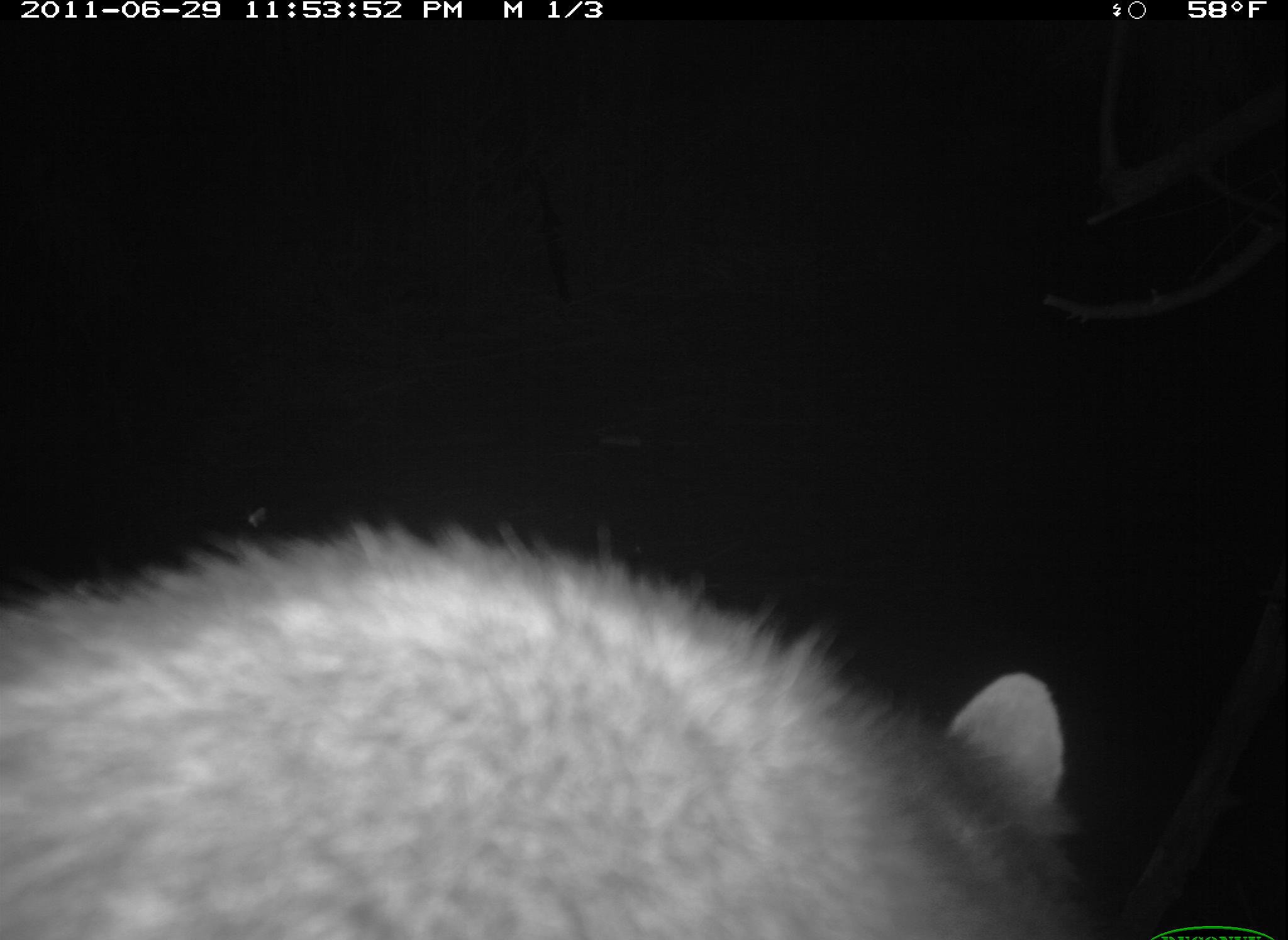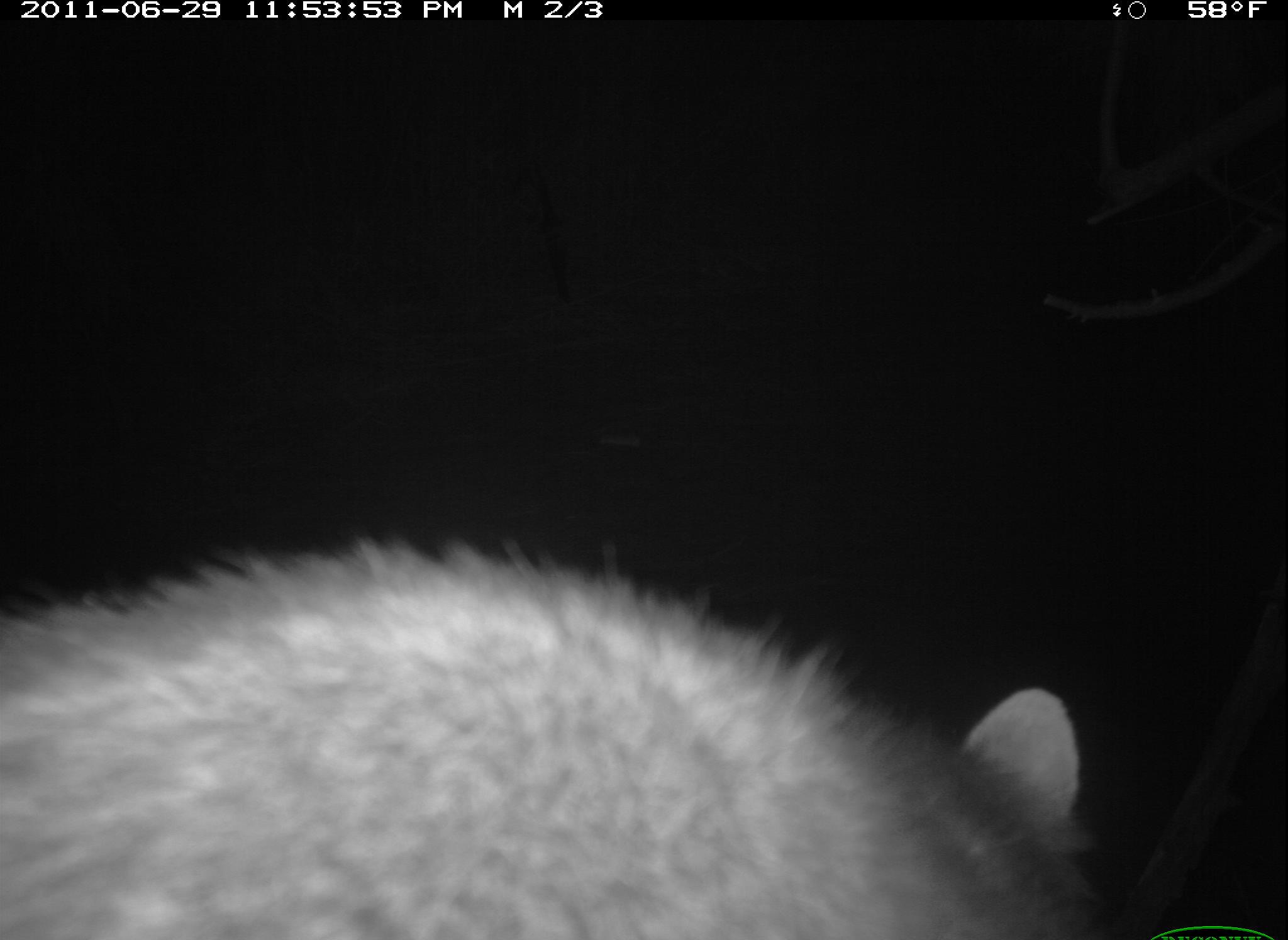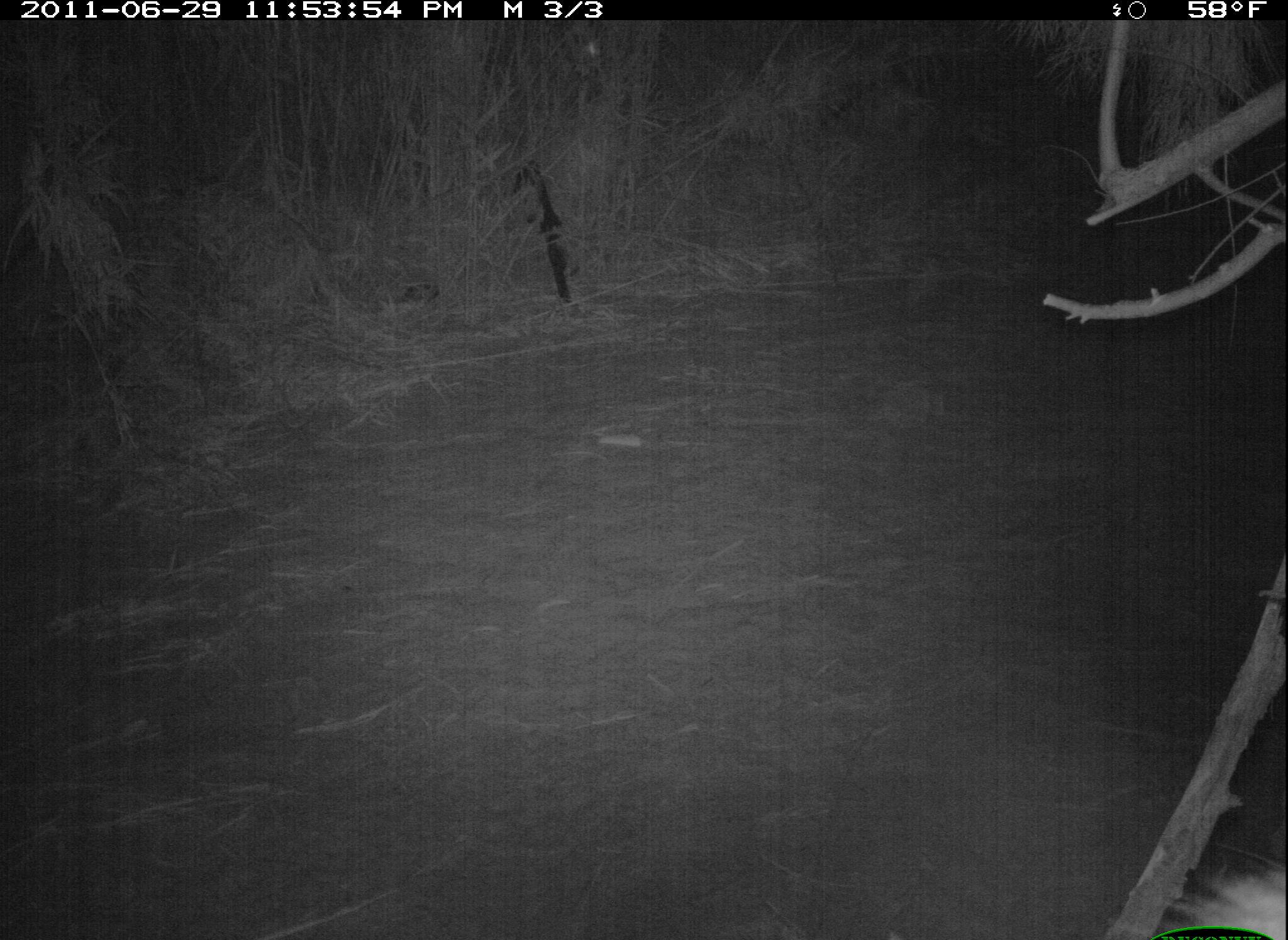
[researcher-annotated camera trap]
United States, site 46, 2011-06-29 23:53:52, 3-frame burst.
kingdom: Animalia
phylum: Chordata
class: Mammalia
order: Carnivora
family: Procyonidae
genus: Procyon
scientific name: Procyon lotor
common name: raccoon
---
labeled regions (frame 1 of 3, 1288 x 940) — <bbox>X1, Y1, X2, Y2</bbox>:
raccoon: <bbox>6, 504, 1150, 928</bbox>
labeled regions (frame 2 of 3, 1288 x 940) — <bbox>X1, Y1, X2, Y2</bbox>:
raccoon: <bbox>2, 533, 1125, 934</bbox>